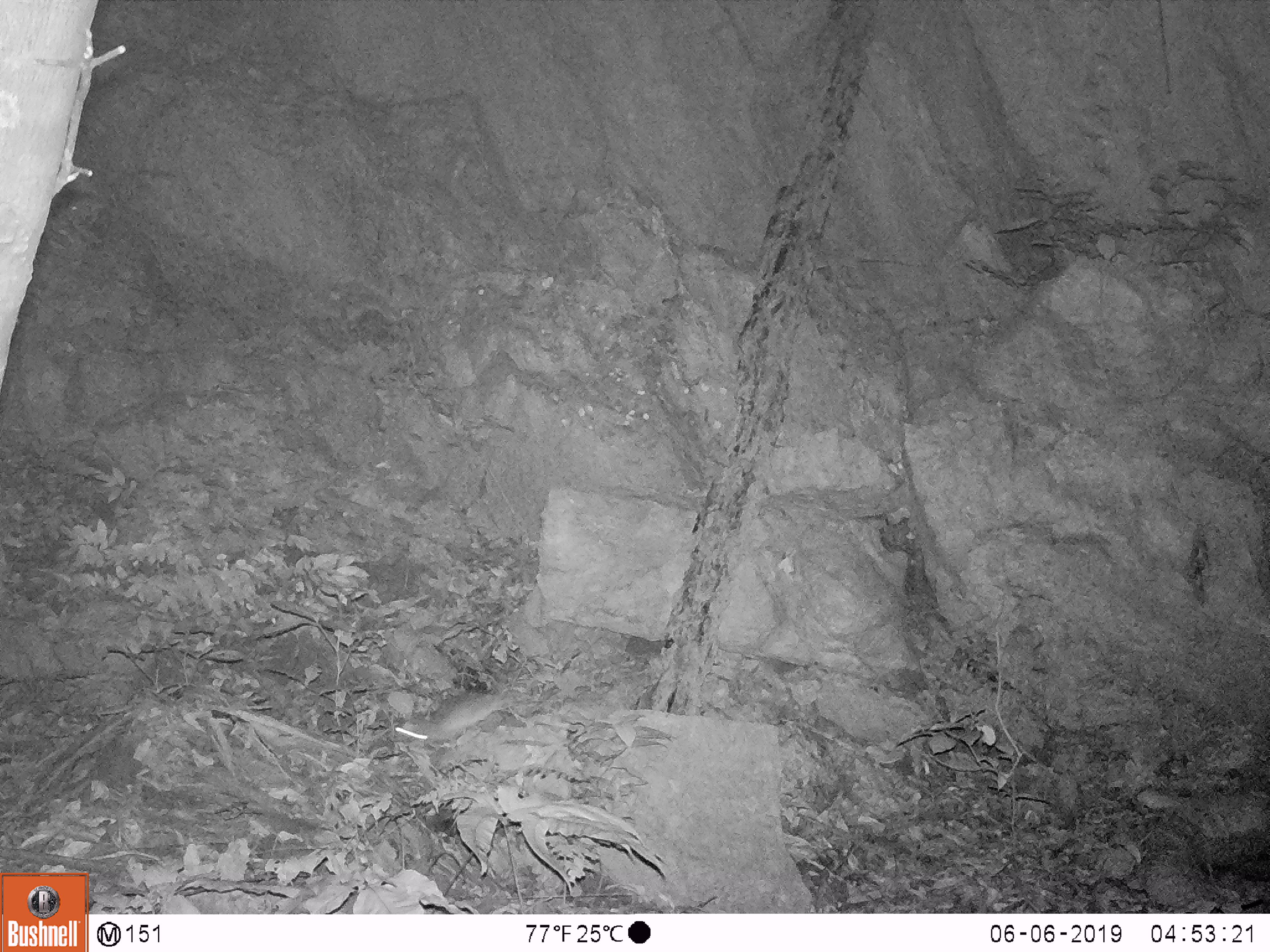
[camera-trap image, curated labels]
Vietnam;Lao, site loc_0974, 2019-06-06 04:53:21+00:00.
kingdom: Animalia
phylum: Chordata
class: Mammalia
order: Rodentia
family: Muridae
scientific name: Muridae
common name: old-world mice and rats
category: unidentified murid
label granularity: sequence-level